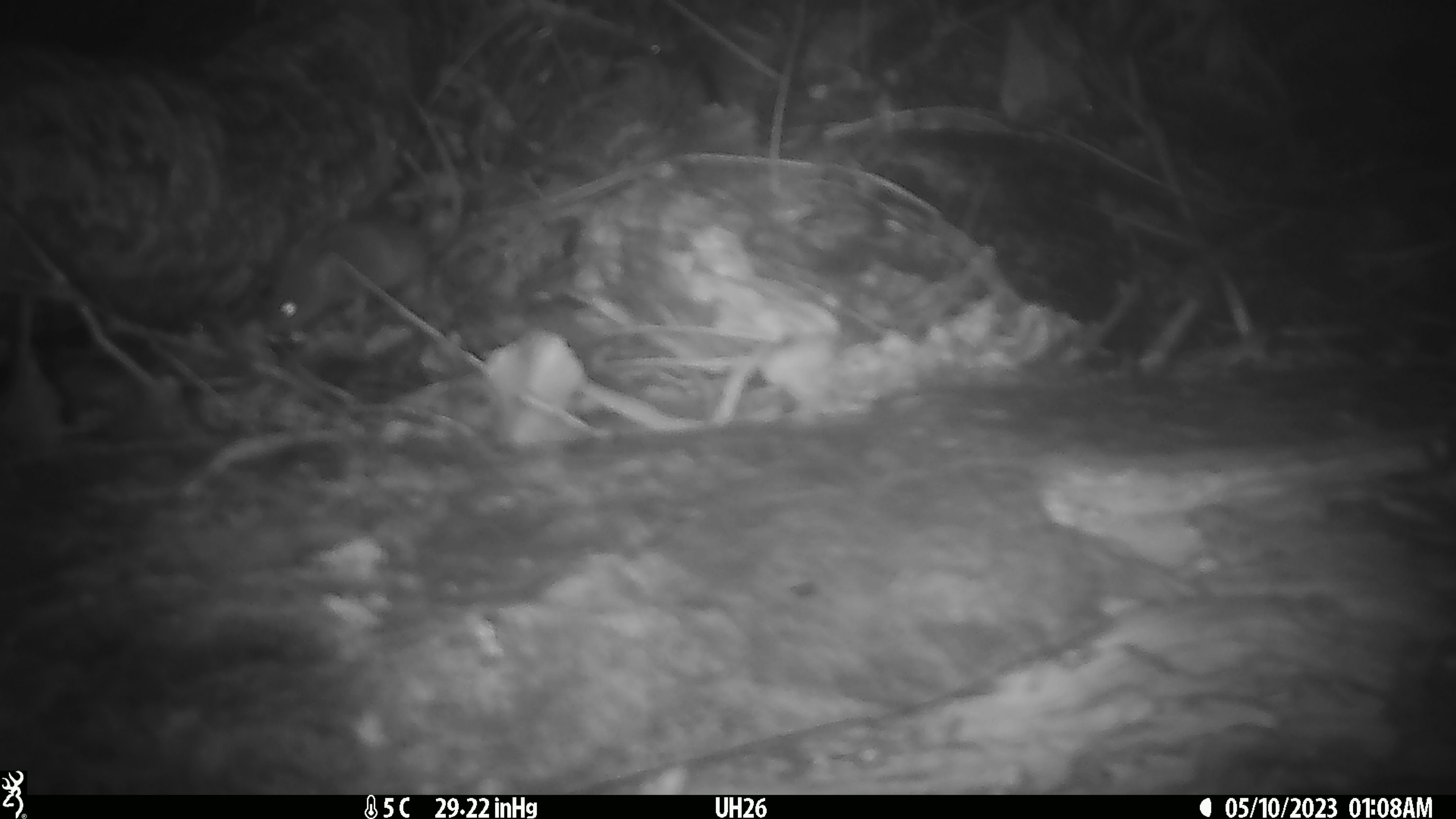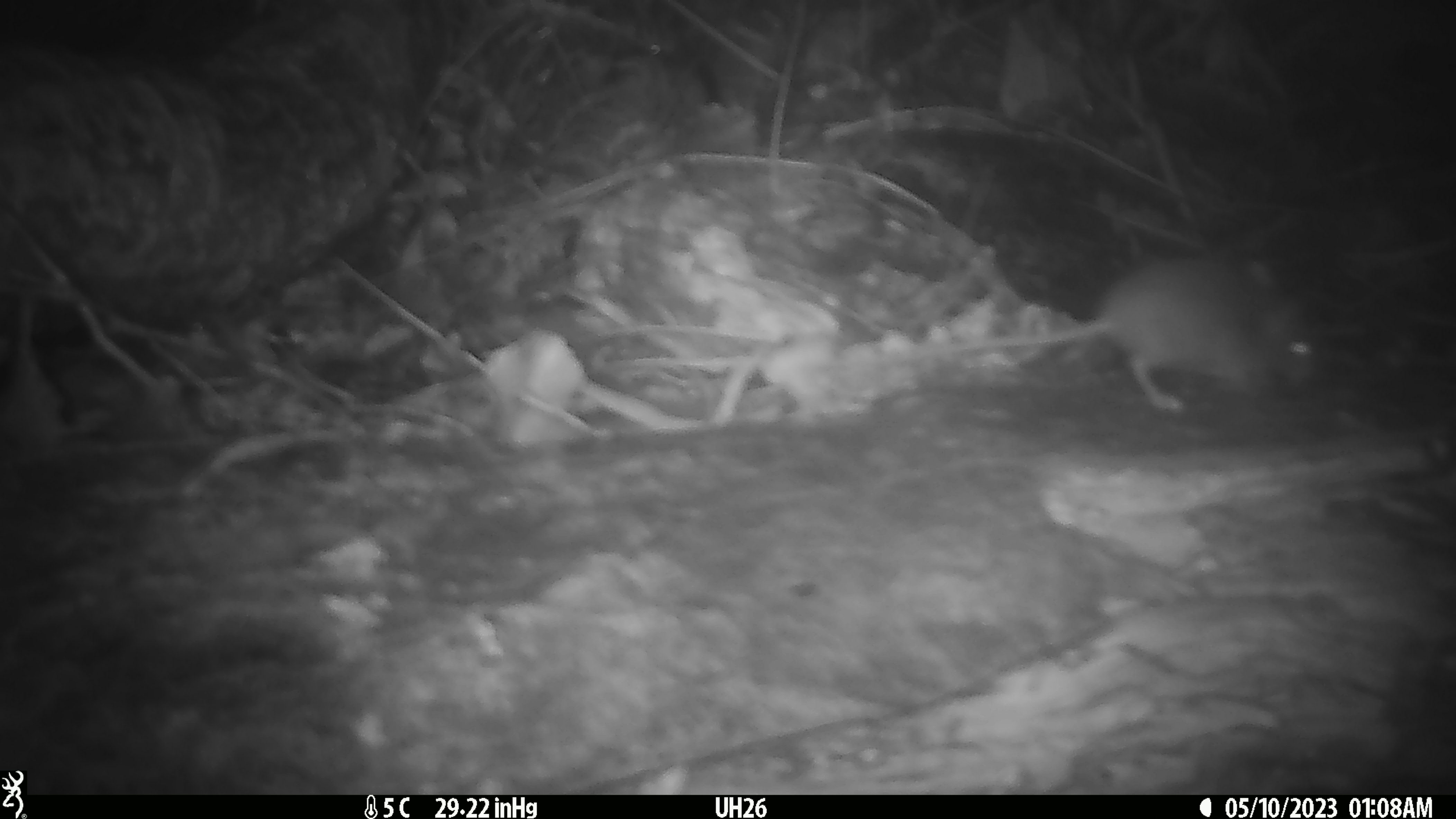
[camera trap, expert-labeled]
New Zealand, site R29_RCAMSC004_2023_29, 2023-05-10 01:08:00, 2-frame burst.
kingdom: Animalia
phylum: Chordata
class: Mammalia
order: Rodentia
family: Muridae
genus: Mus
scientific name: Mus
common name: mouse